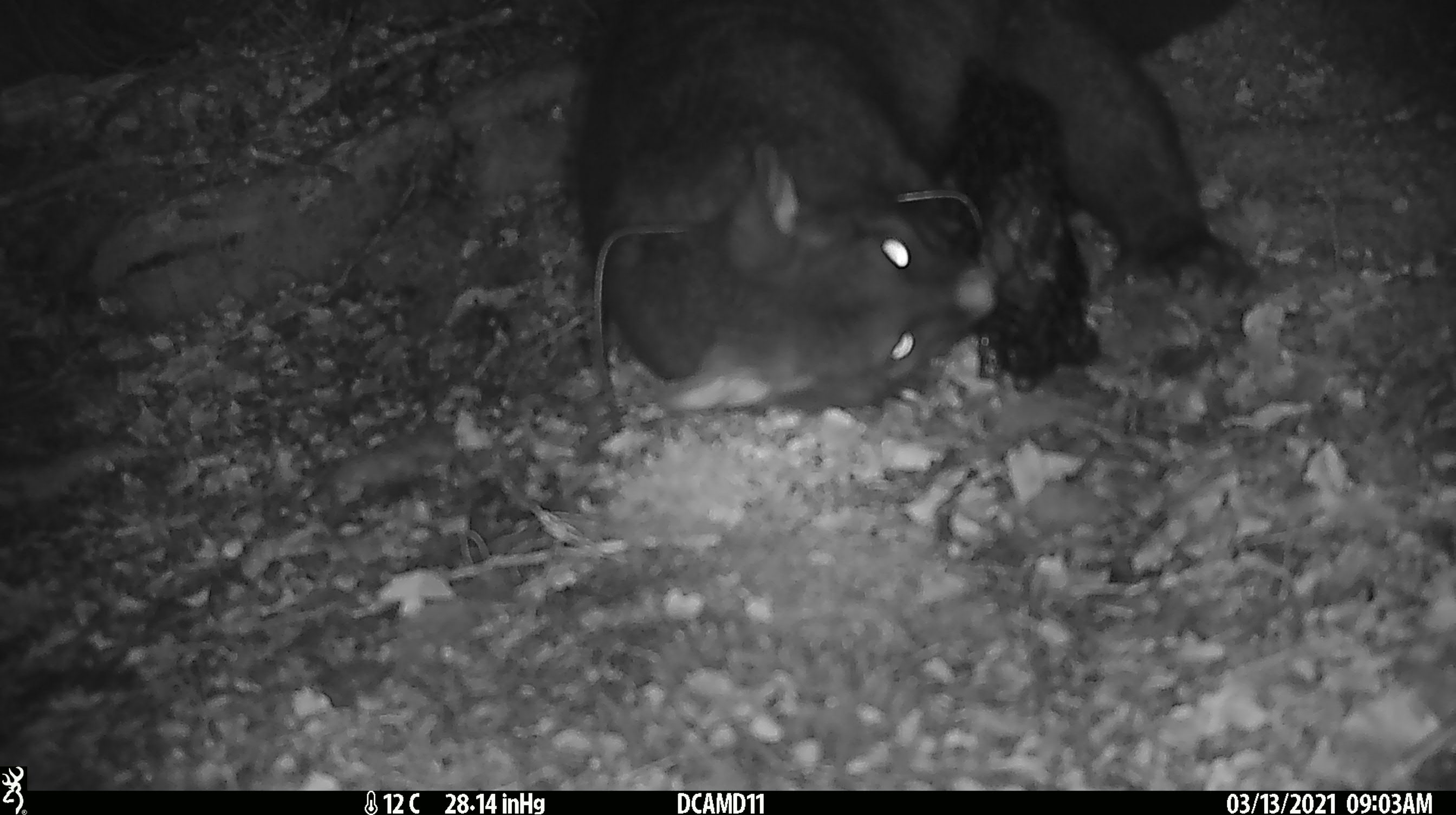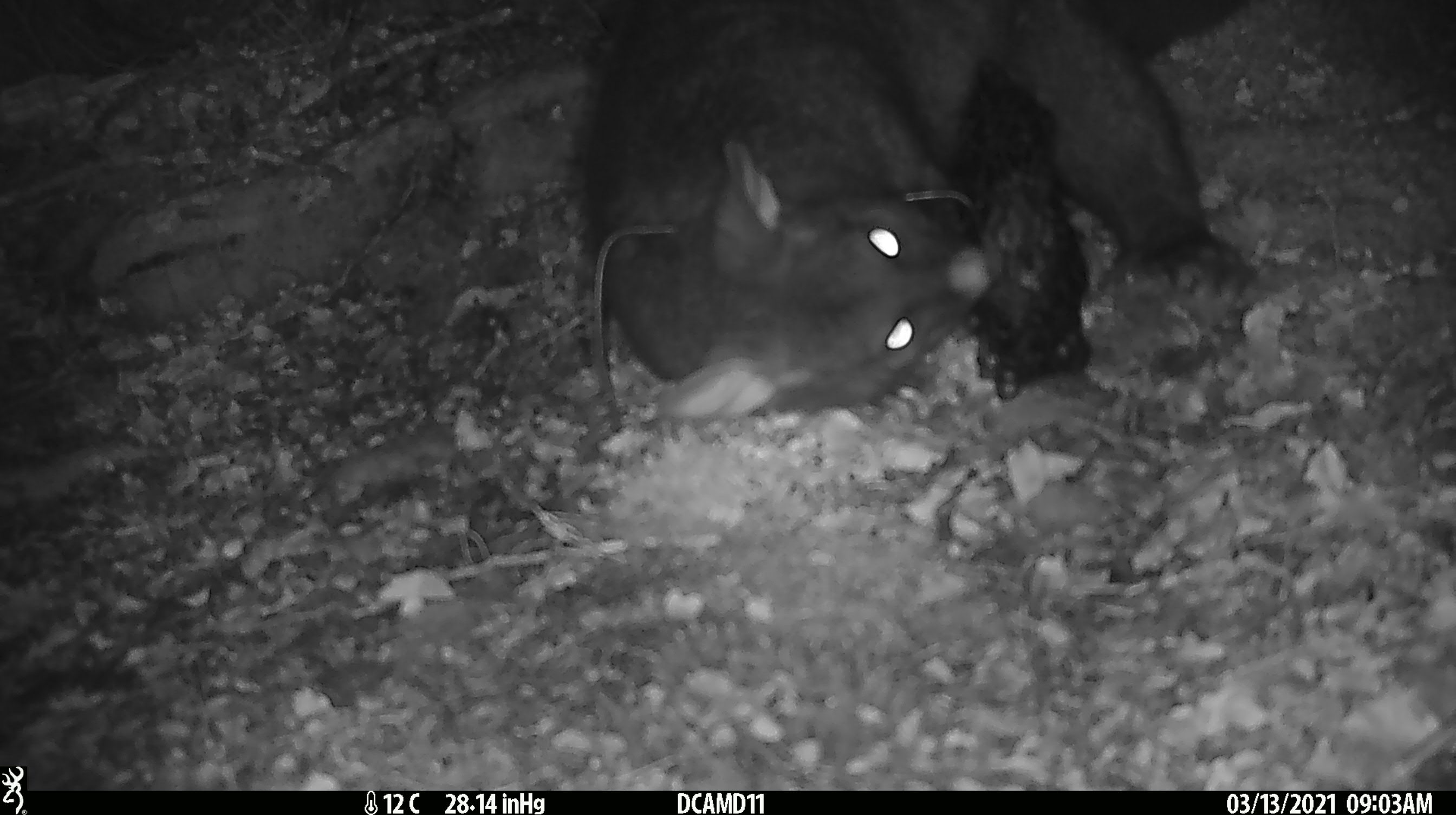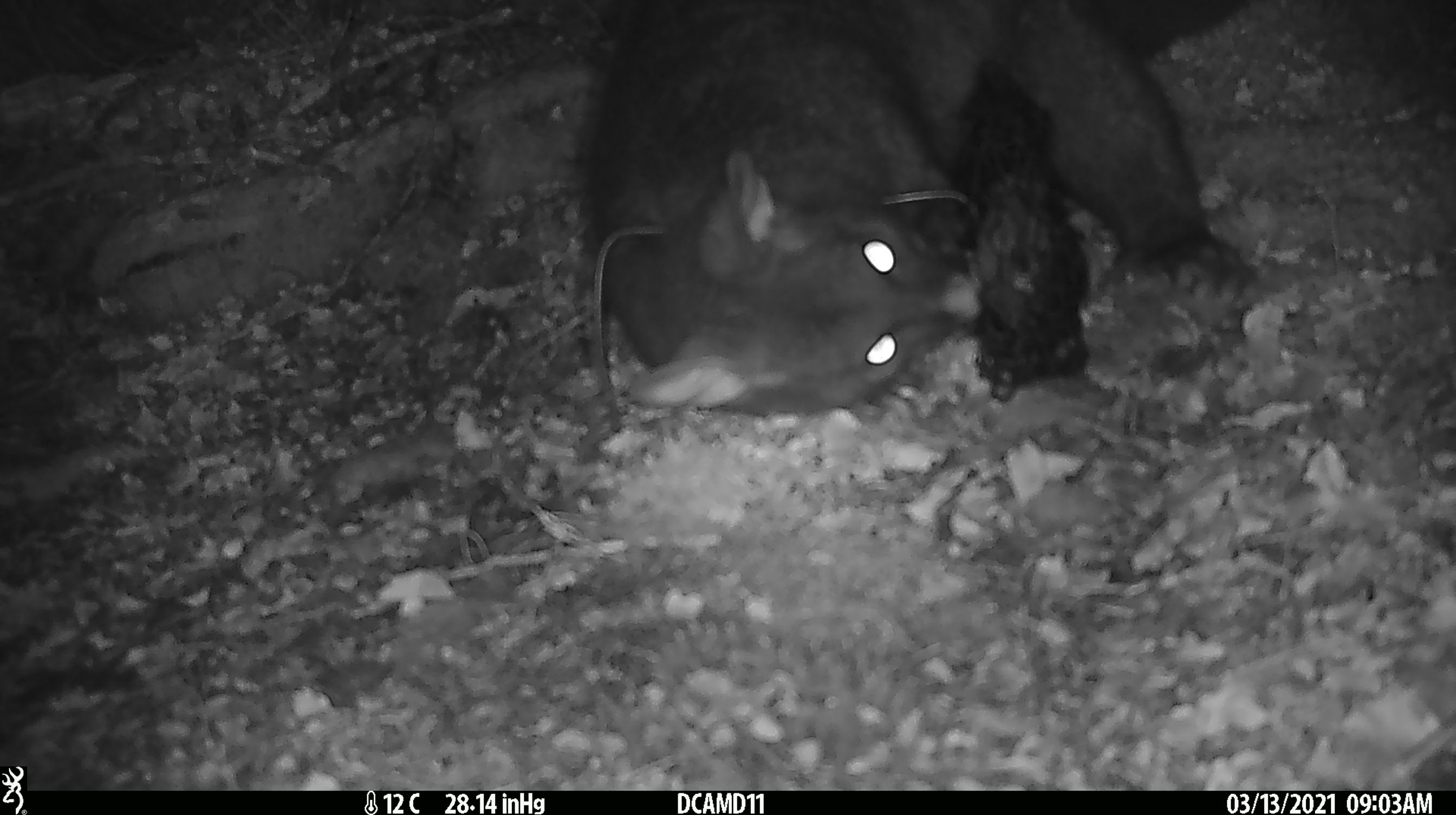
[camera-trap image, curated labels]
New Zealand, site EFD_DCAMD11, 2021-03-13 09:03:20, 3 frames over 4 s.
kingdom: Animalia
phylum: Chordata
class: Mammalia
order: Diprotodontia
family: Phalangeridae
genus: Trichosurus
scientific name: Trichosurus vulpecula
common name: common brushtail possum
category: possum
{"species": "possum (common brushtail possum) (Trichosurus vulpecula)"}